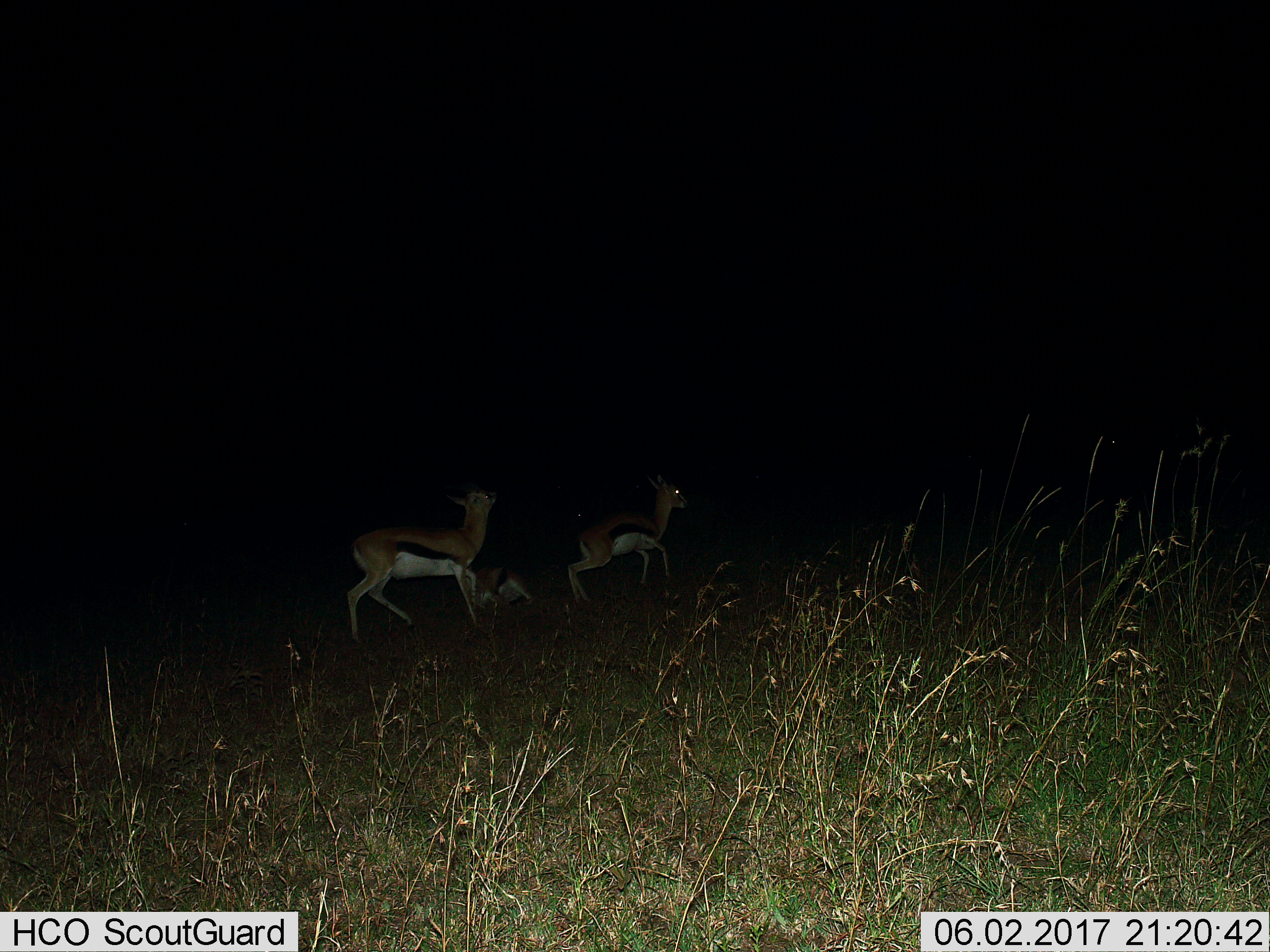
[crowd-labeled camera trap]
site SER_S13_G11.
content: unidentified animal